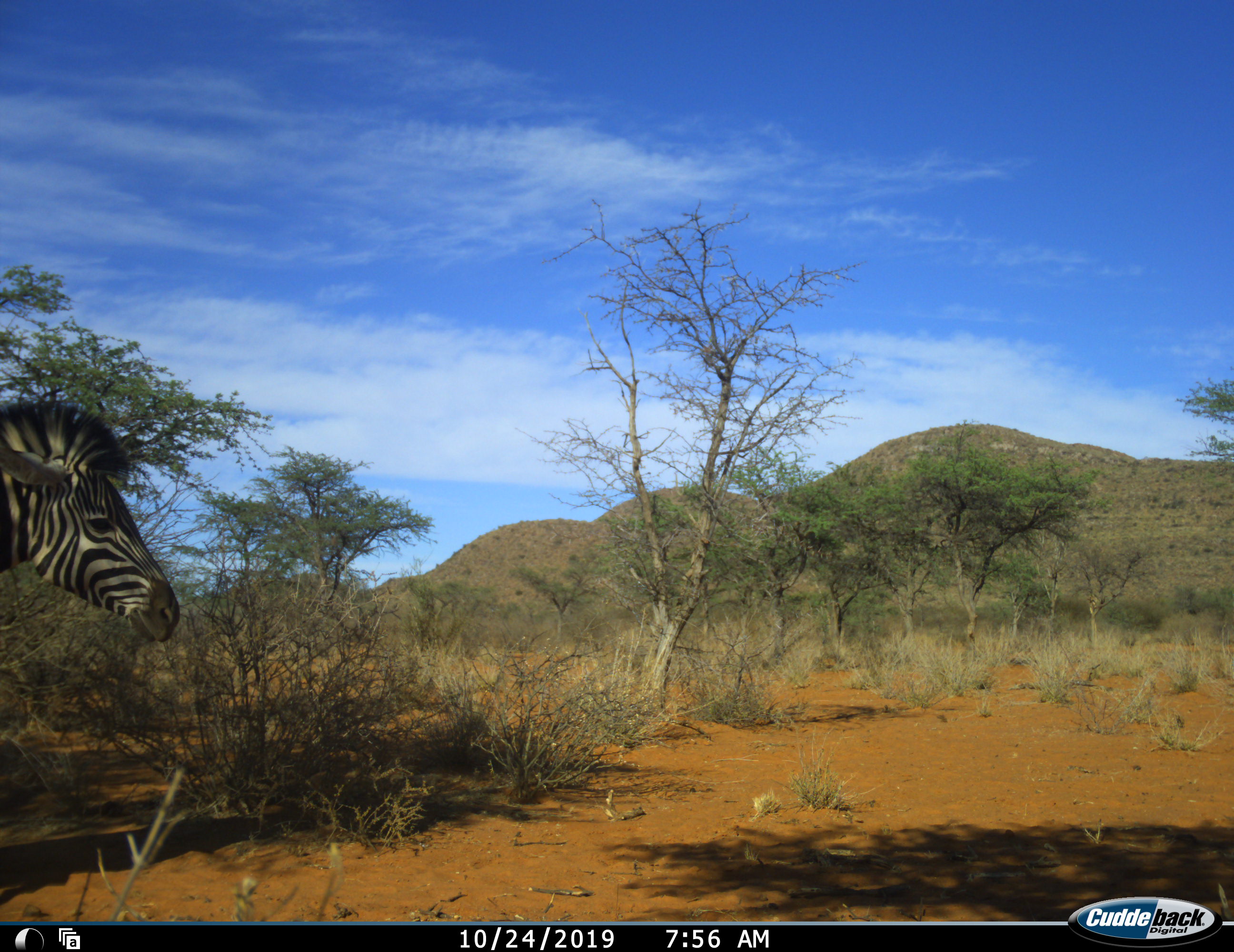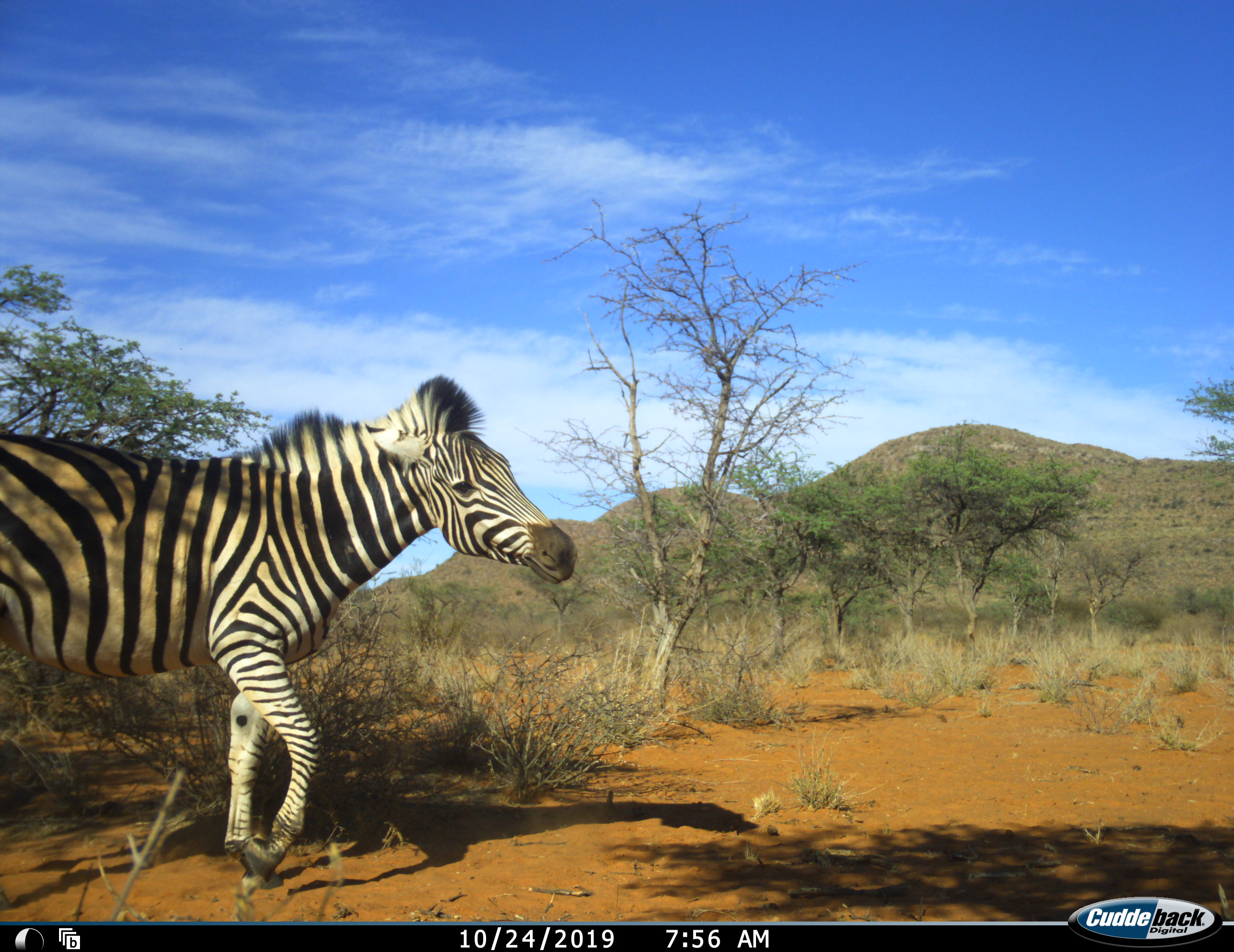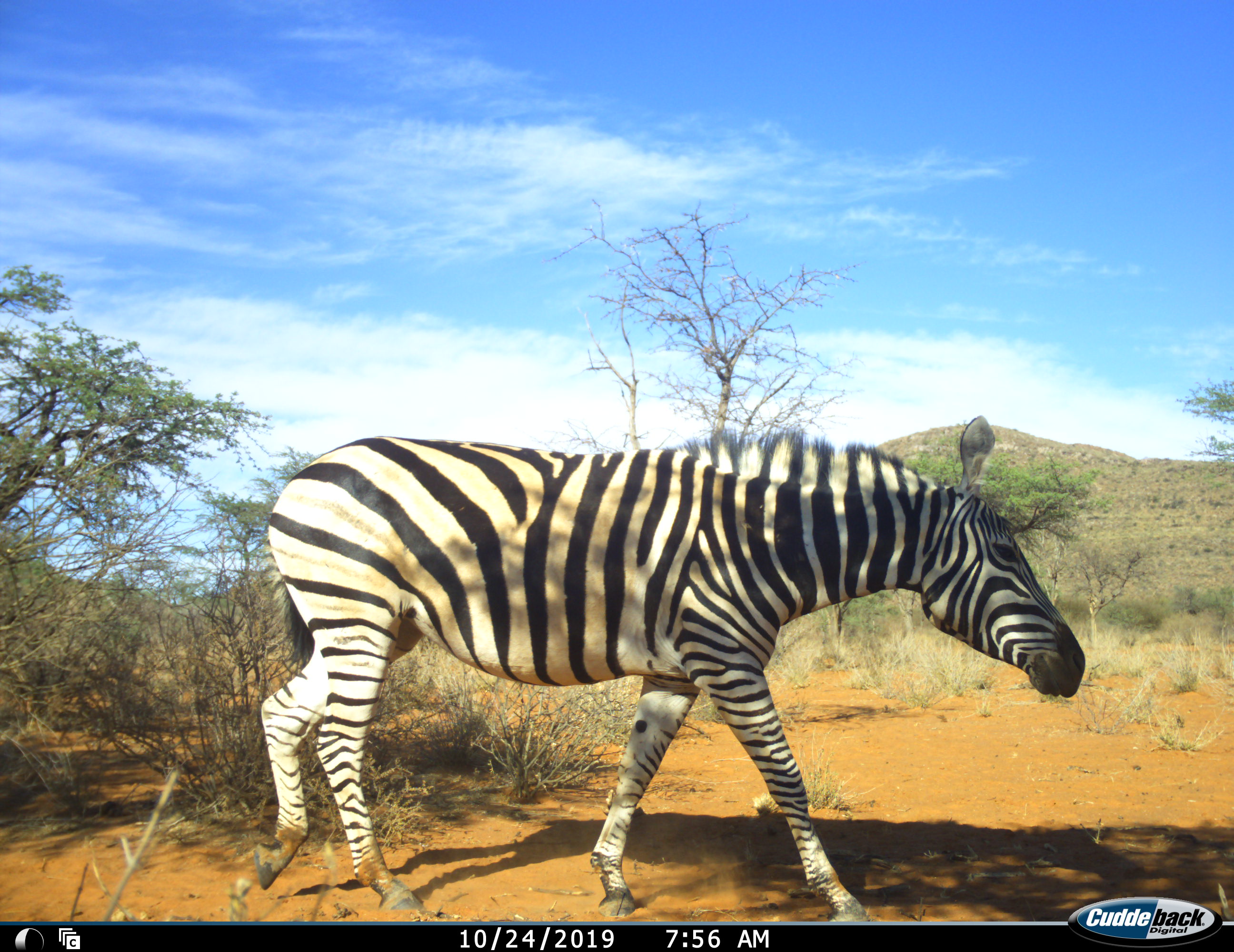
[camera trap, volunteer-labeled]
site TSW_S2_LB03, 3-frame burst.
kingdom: Animalia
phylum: Chordata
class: Mammalia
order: Perissodactyla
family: Equidae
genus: Equus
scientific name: Equus quagga burchellii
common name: burchell's zebra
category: zebraburchells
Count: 1.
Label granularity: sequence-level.